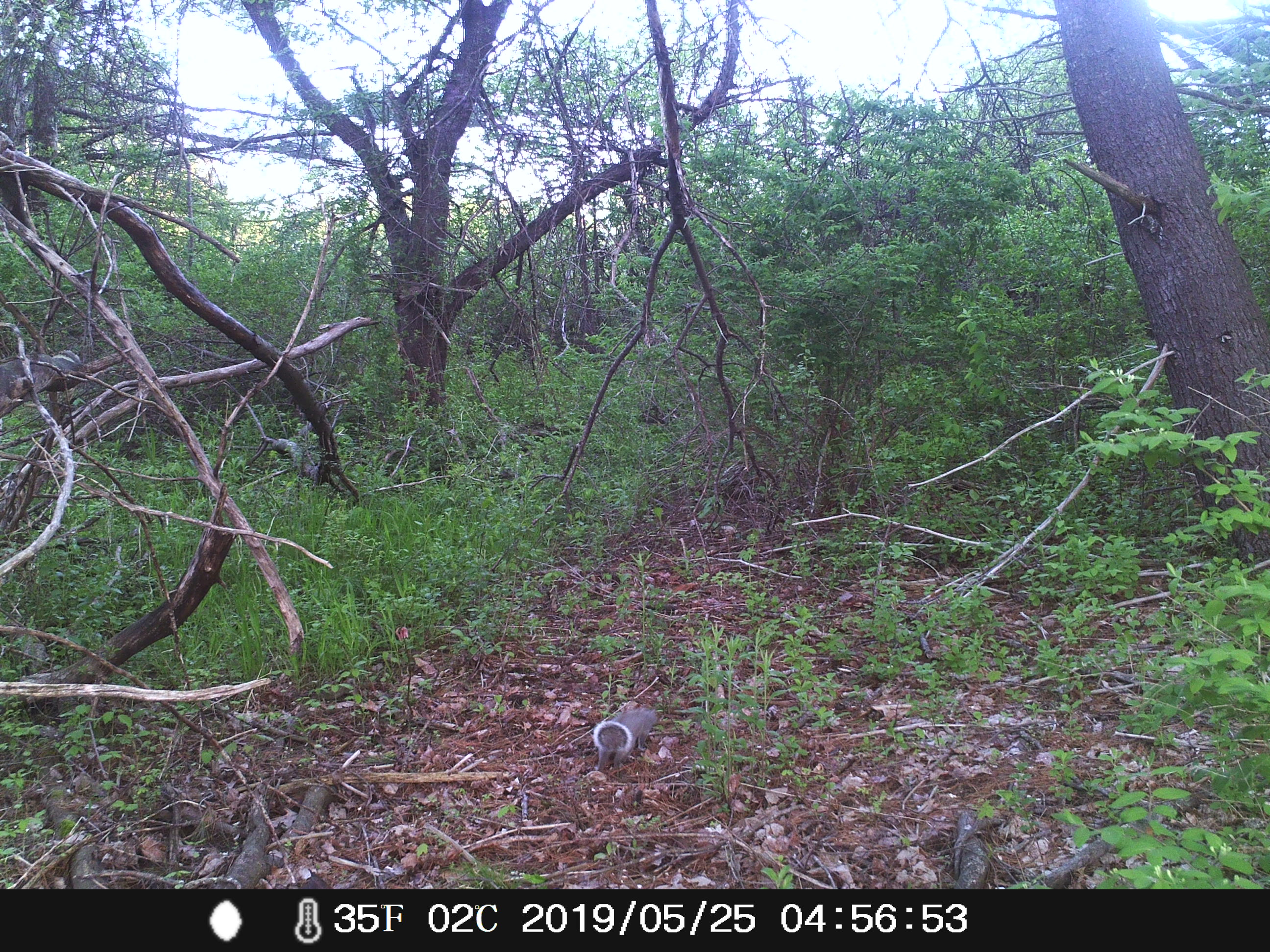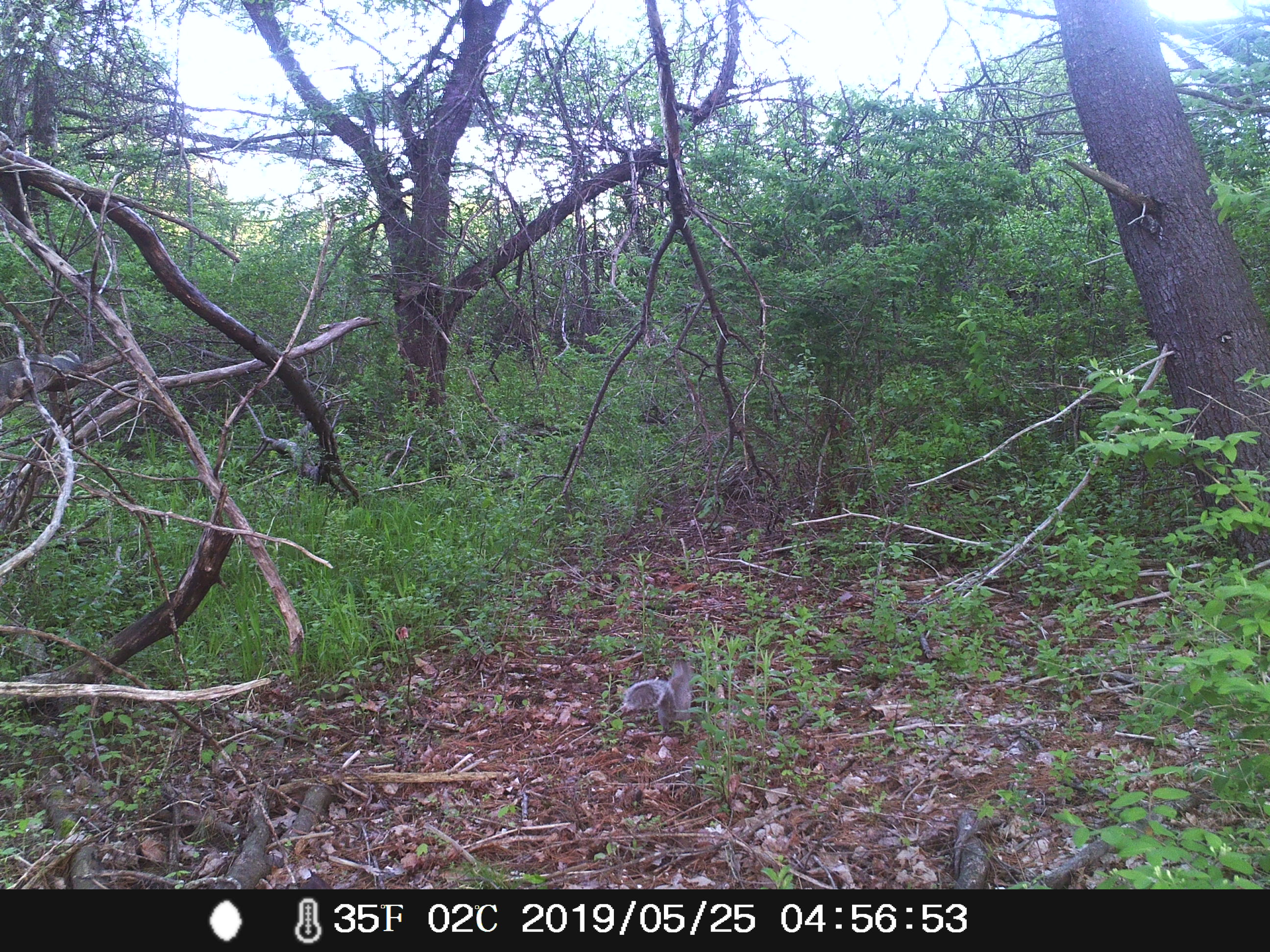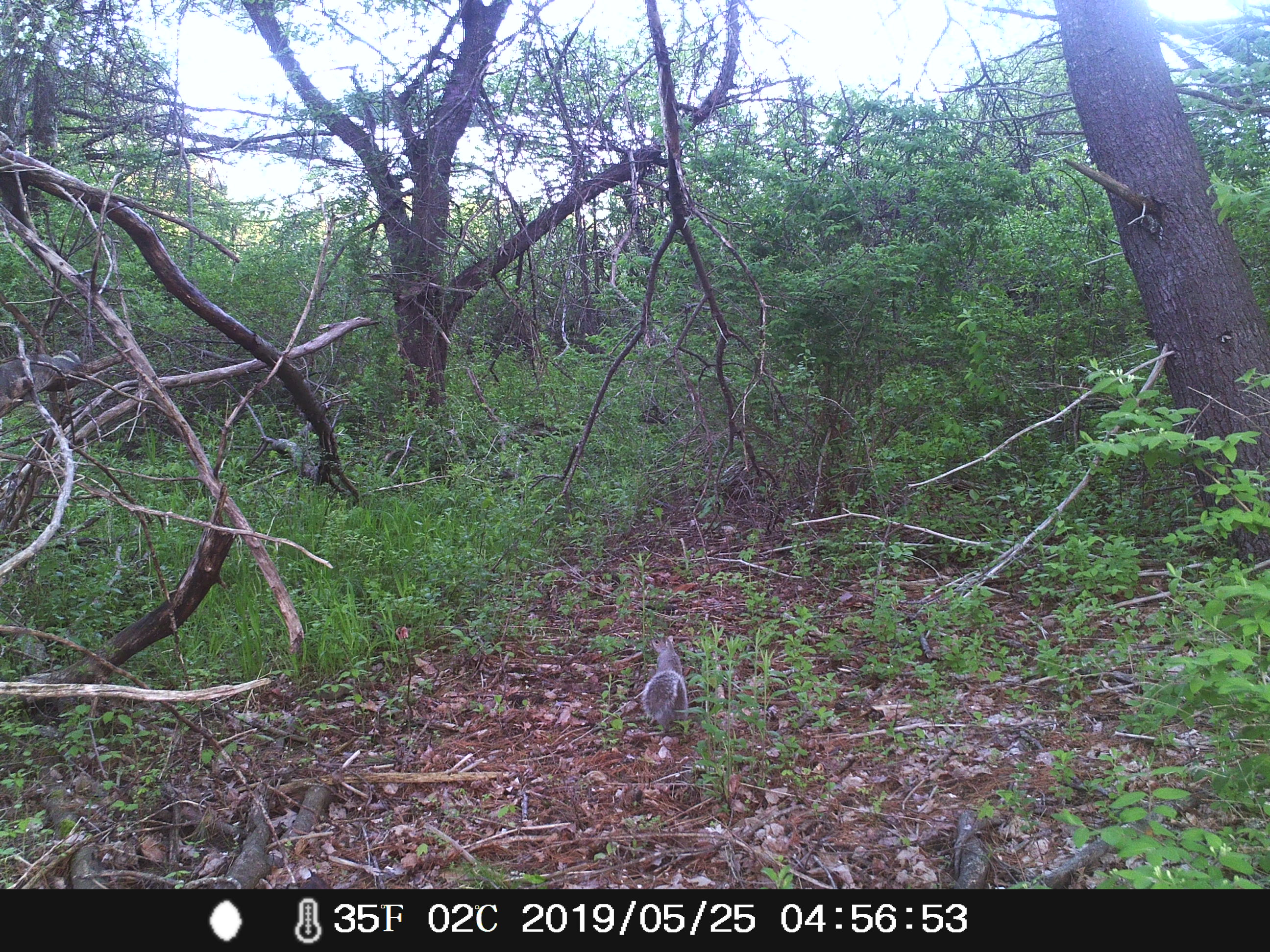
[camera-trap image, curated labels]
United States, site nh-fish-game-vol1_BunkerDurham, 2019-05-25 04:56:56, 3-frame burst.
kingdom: Animalia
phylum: Chordata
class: Mammalia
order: Rodentia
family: Sciuridae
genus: Sciurus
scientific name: Sciurus carolinensis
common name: gray squirrel